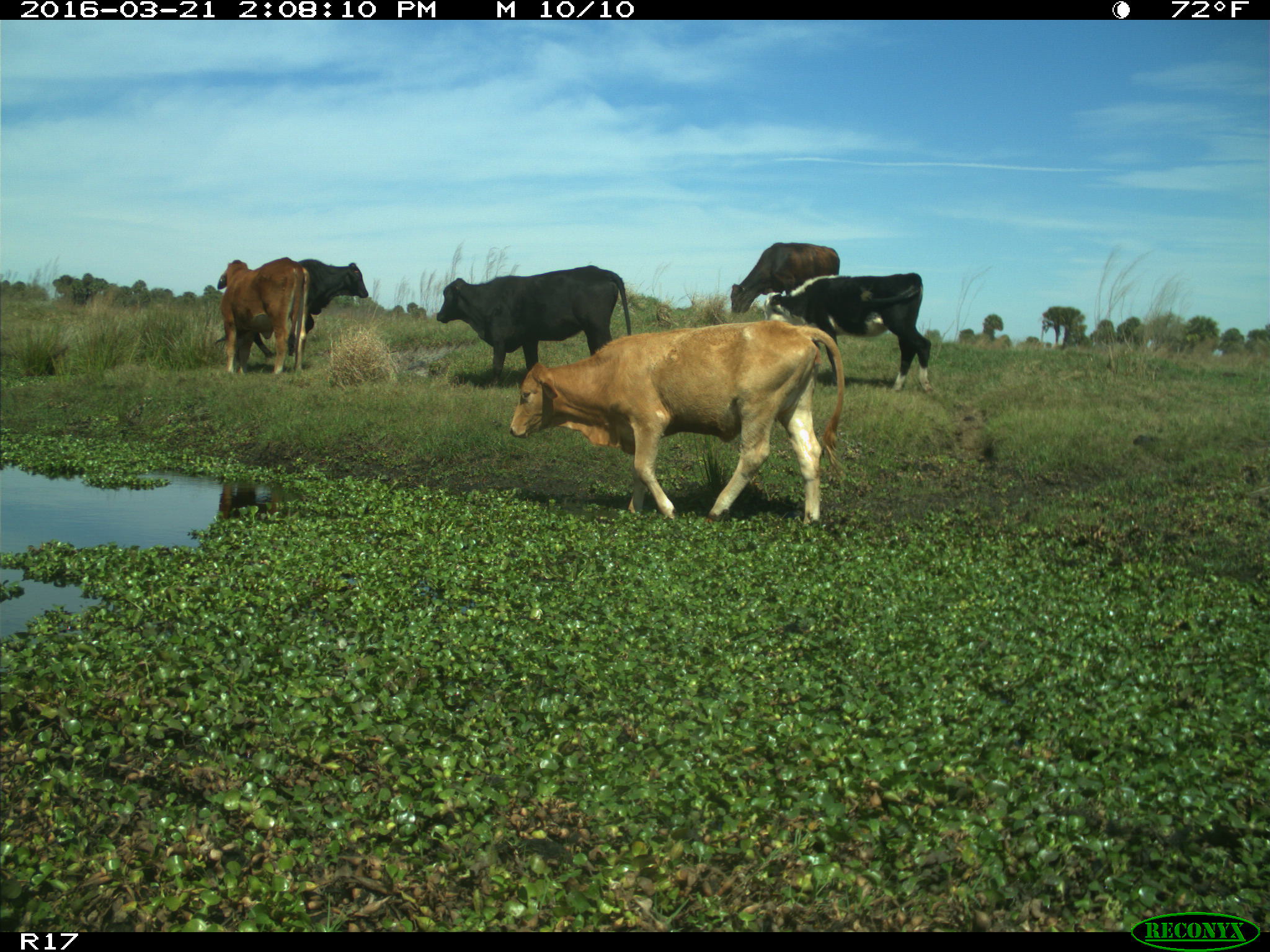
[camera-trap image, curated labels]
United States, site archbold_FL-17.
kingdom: Animalia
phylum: Chordata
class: Mammalia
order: Artiodactyla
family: Bovidae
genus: Bos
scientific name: Bos taurus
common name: domestic cow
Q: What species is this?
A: Bos taurus (domestic cow).